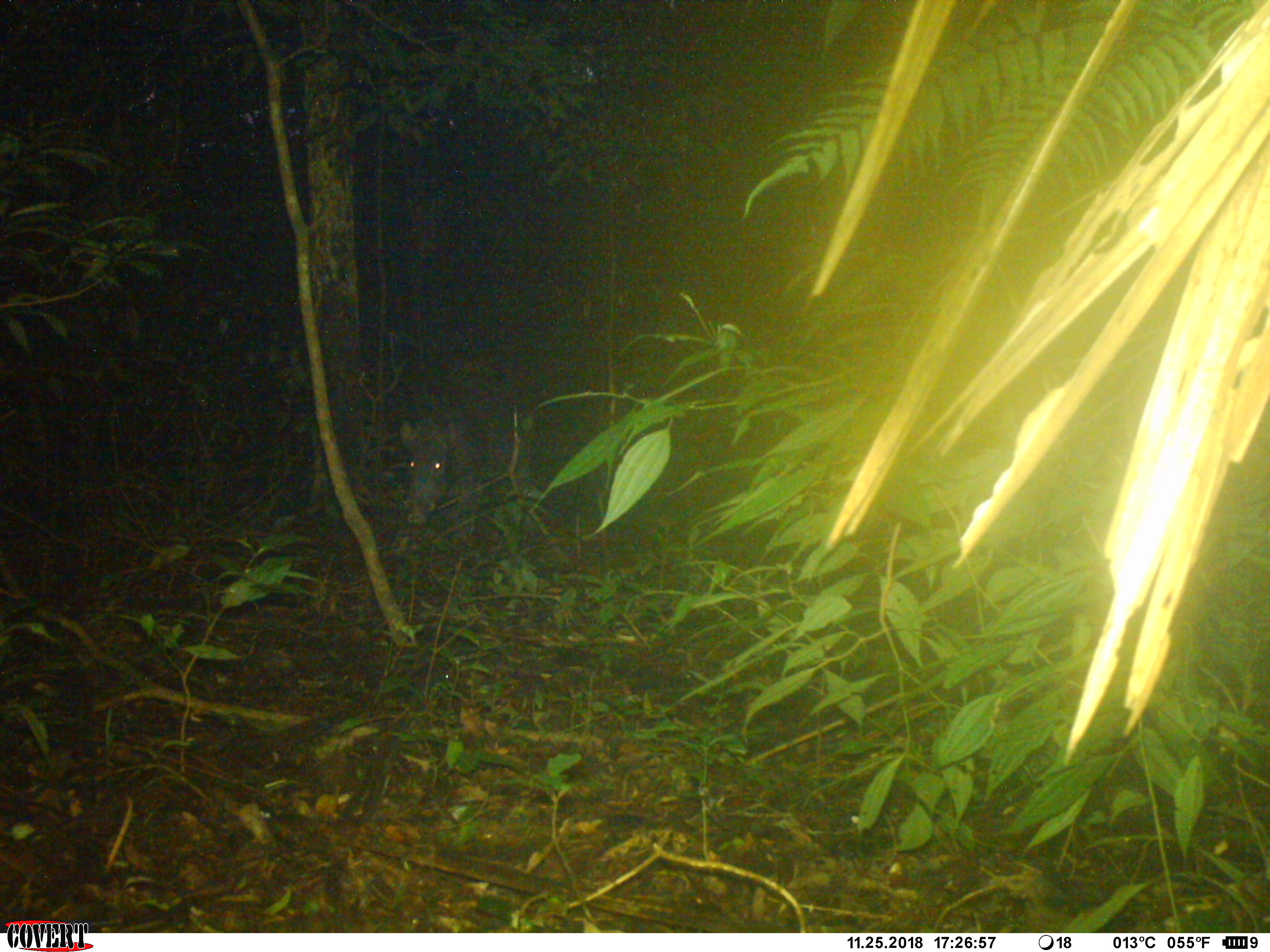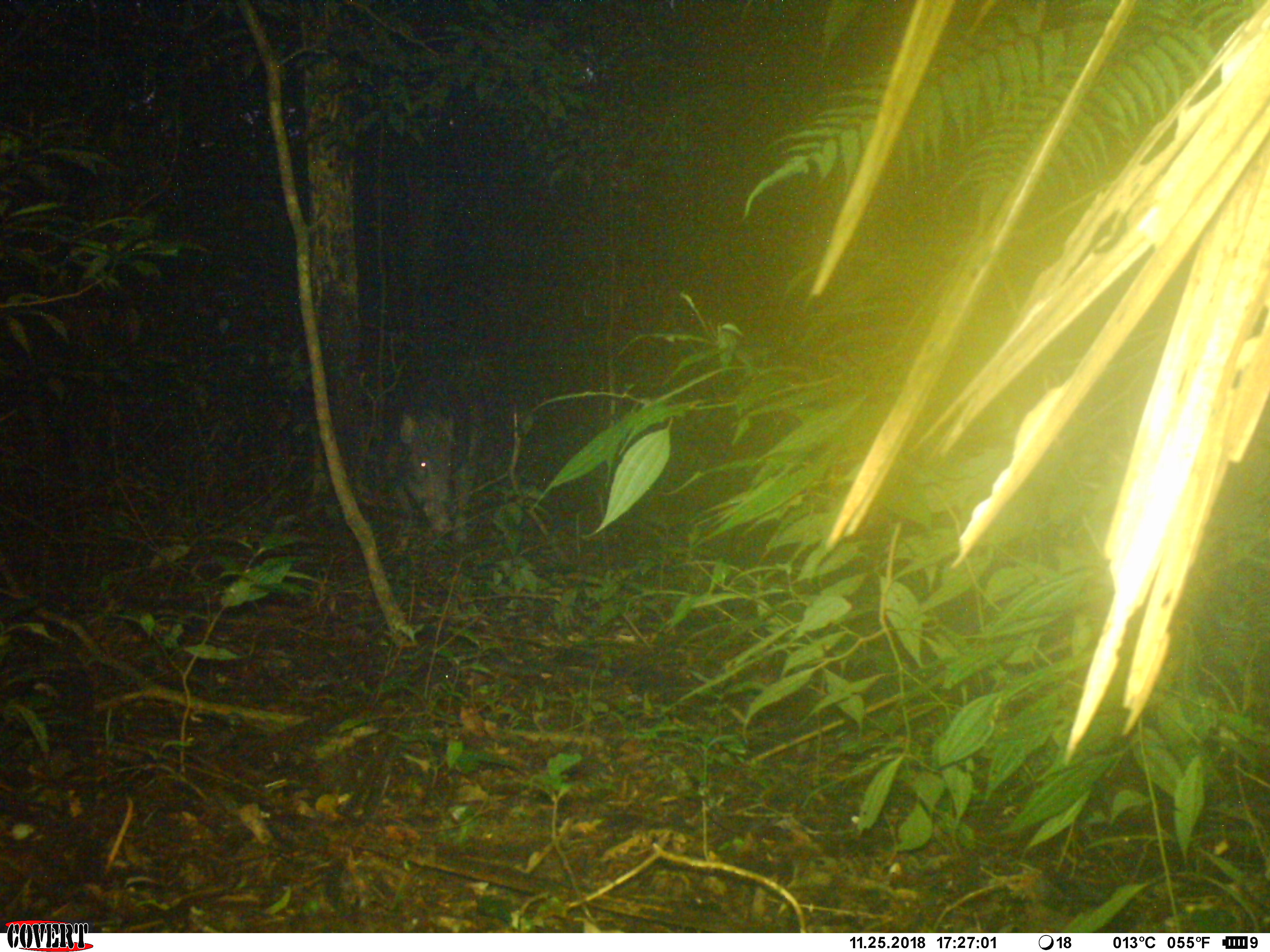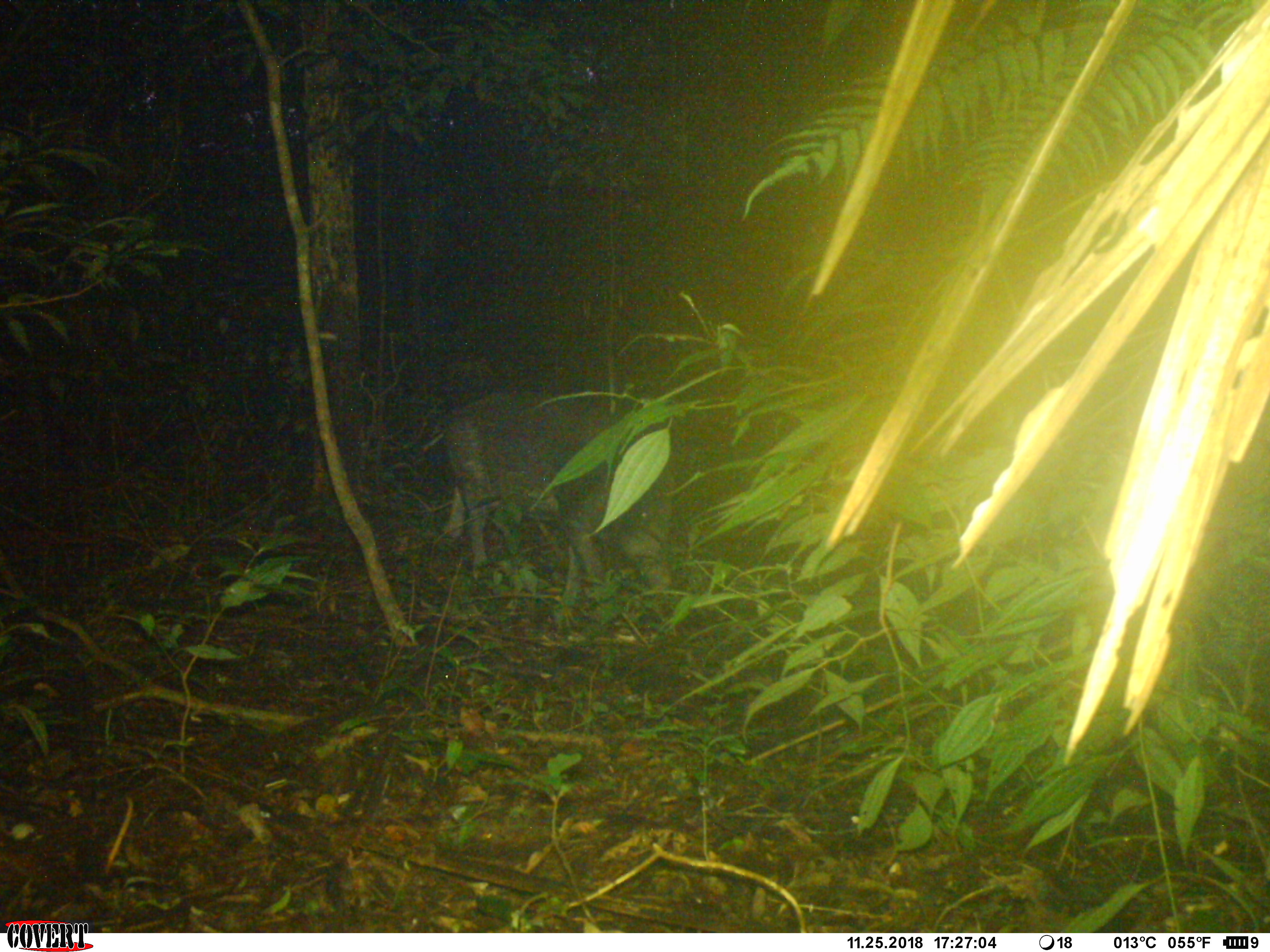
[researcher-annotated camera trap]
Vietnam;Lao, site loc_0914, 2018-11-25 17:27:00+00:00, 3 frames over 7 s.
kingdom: Animalia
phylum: Chordata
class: Mammalia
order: Artiodactyla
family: Suidae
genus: Sus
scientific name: Sus scrofa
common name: eurasian wild pig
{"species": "eurasian wild pig (Sus scrofa)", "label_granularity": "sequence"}